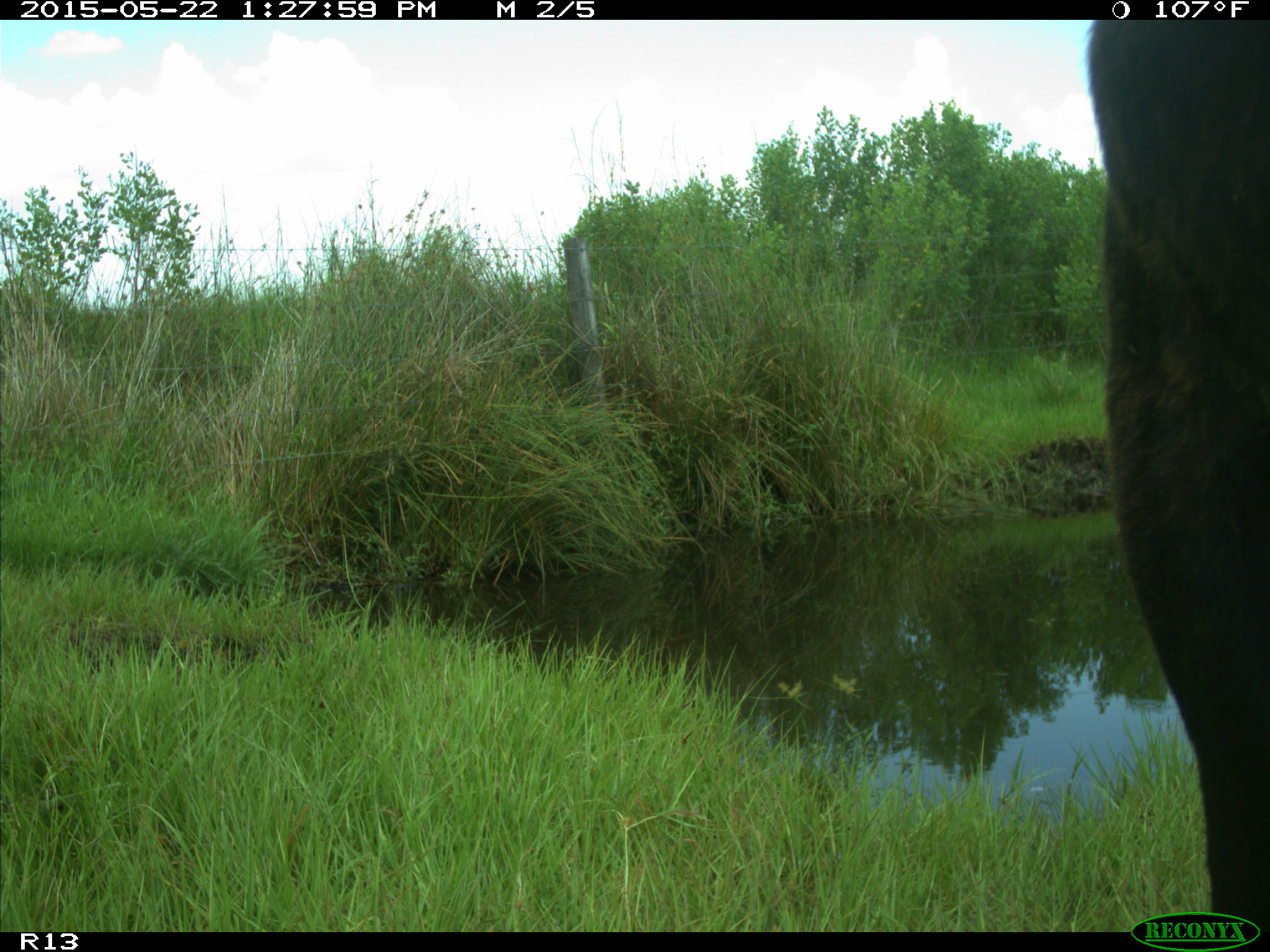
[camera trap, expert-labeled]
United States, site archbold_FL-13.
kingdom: Animalia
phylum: Chordata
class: Mammalia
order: Artiodactyla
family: Bovidae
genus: Bos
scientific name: Bos taurus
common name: domestic cow